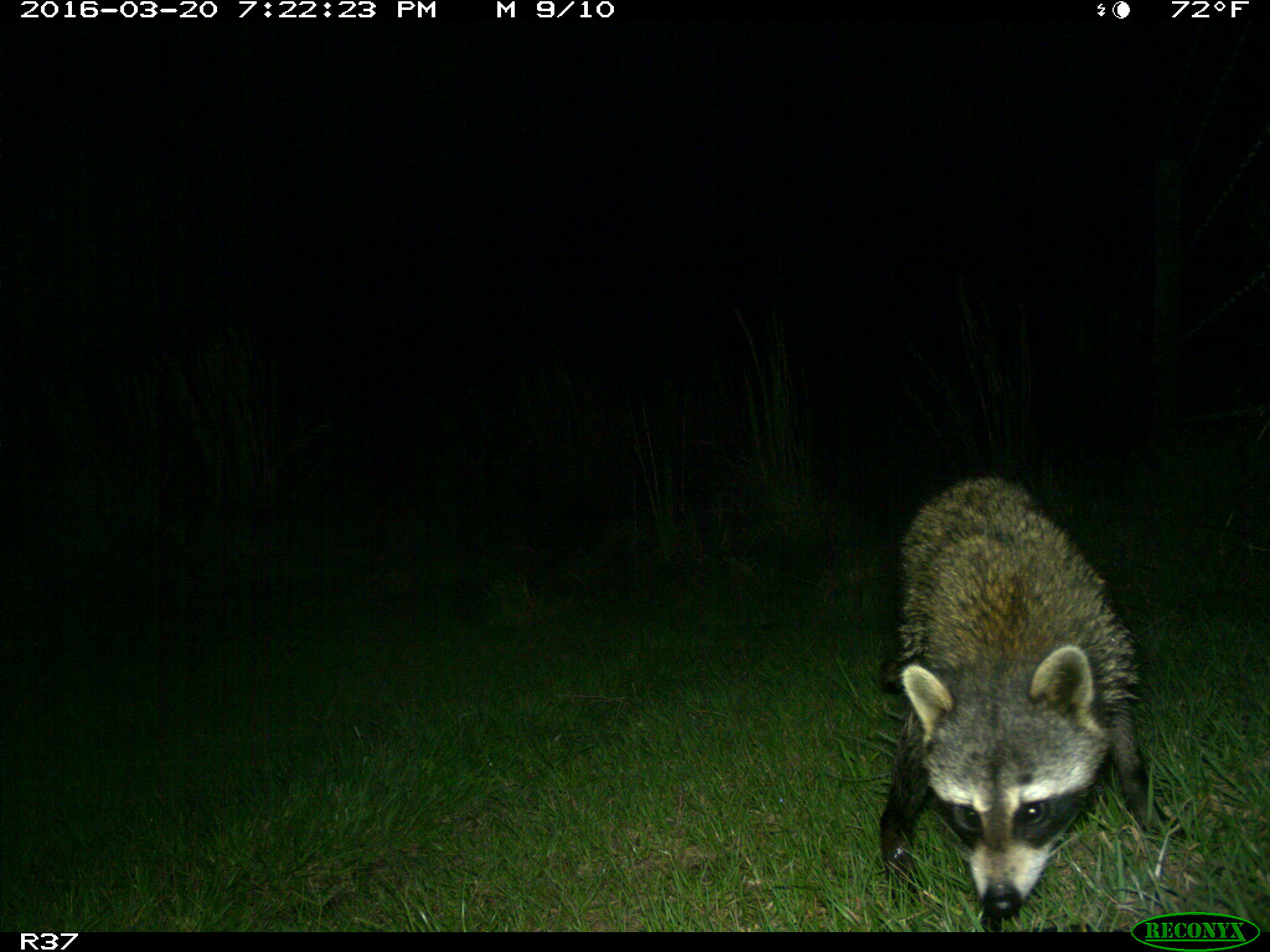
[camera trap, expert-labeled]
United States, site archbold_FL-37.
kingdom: Animalia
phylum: Chordata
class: Mammalia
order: Carnivora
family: Procyonidae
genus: Procyon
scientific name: Procyon lotor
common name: common raccoon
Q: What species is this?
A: Procyon lotor (common raccoon).